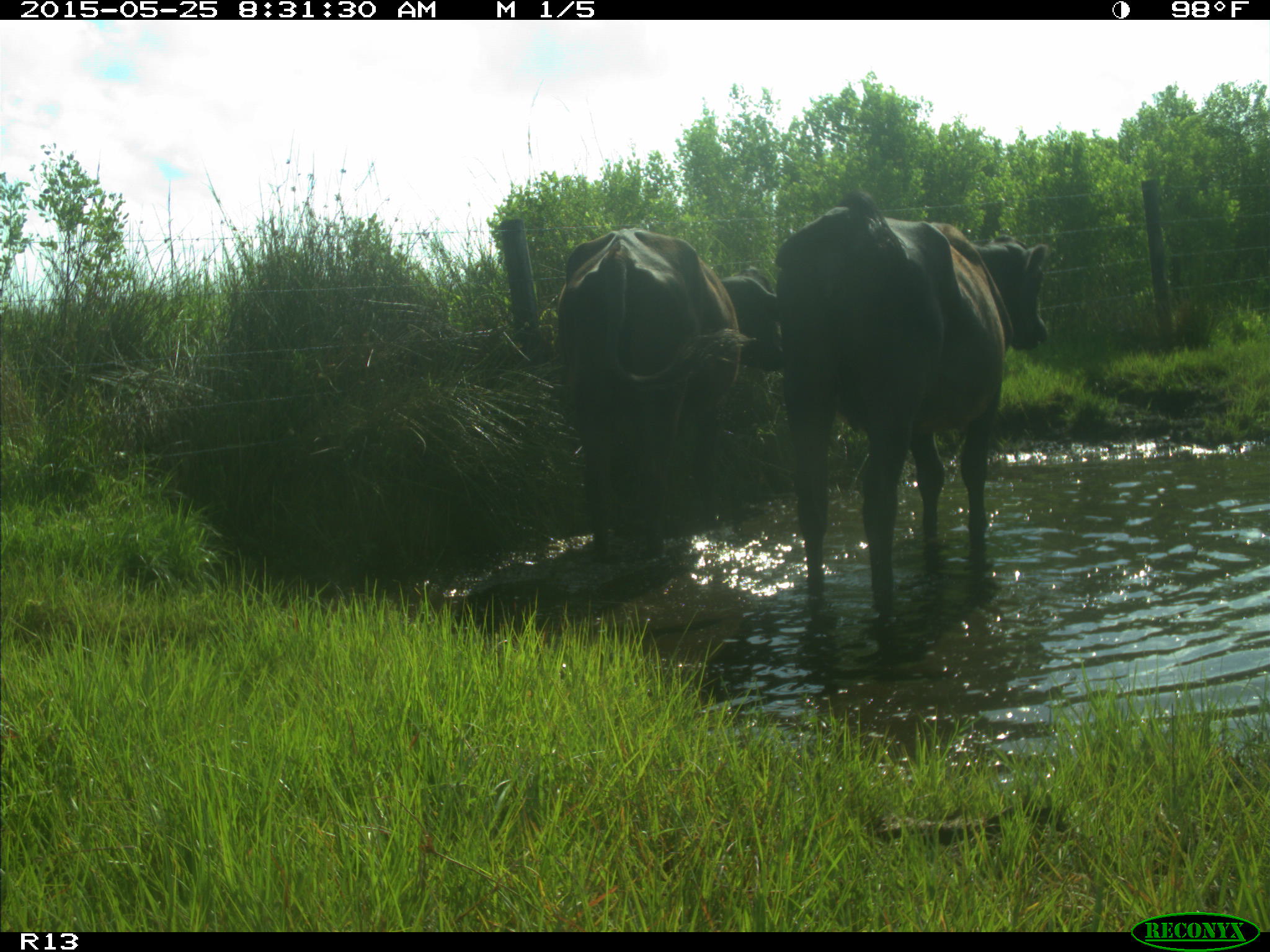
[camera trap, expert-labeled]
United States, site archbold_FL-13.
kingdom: Animalia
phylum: Chordata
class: Mammalia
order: Artiodactyla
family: Bovidae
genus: Bos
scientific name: Bos taurus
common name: domestic cow